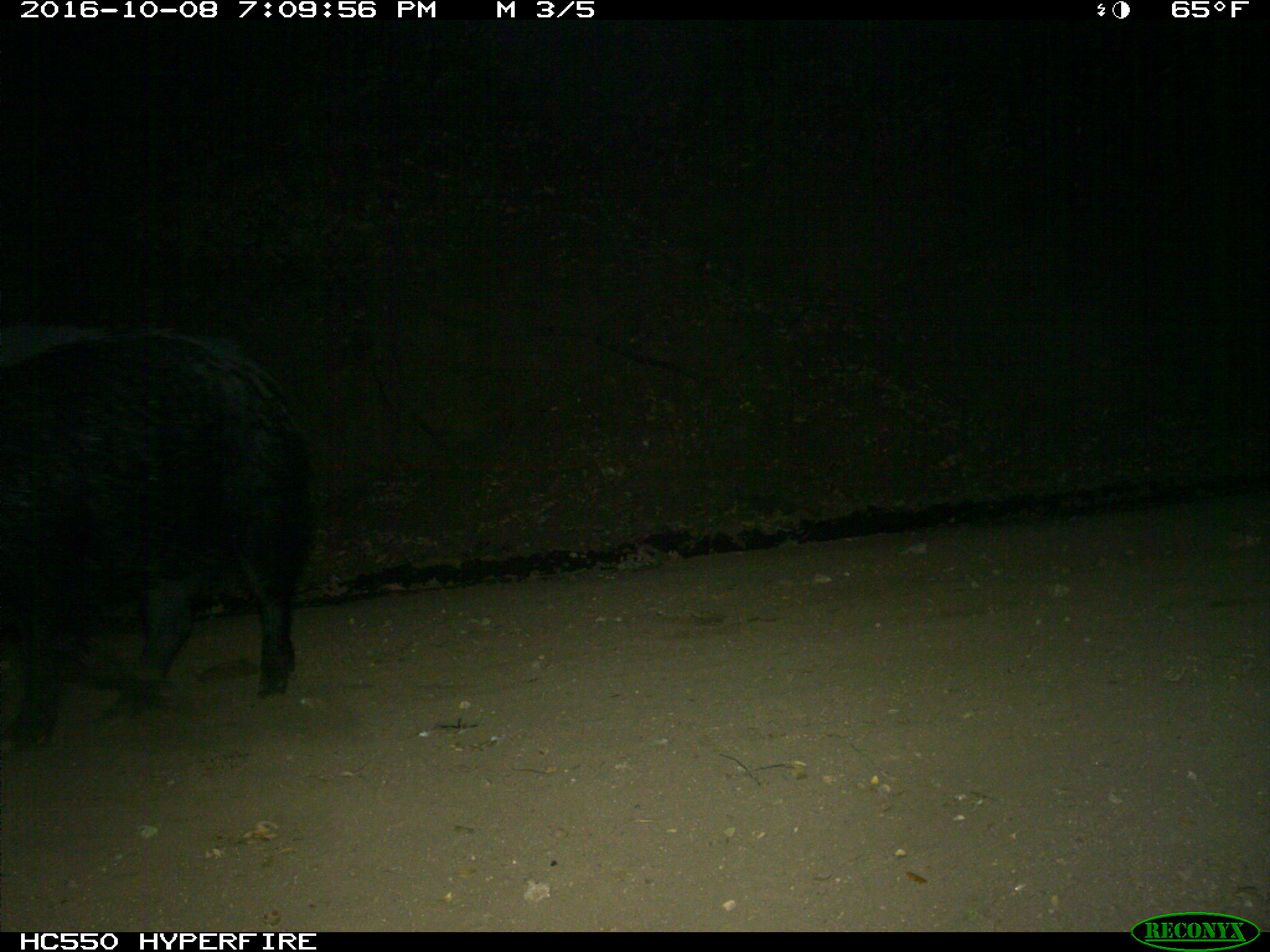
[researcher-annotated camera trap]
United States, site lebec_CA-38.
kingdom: Animalia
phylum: Chordata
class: Mammalia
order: Artiodactyla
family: Suidae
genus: Sus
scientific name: Sus scrofa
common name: wild boar